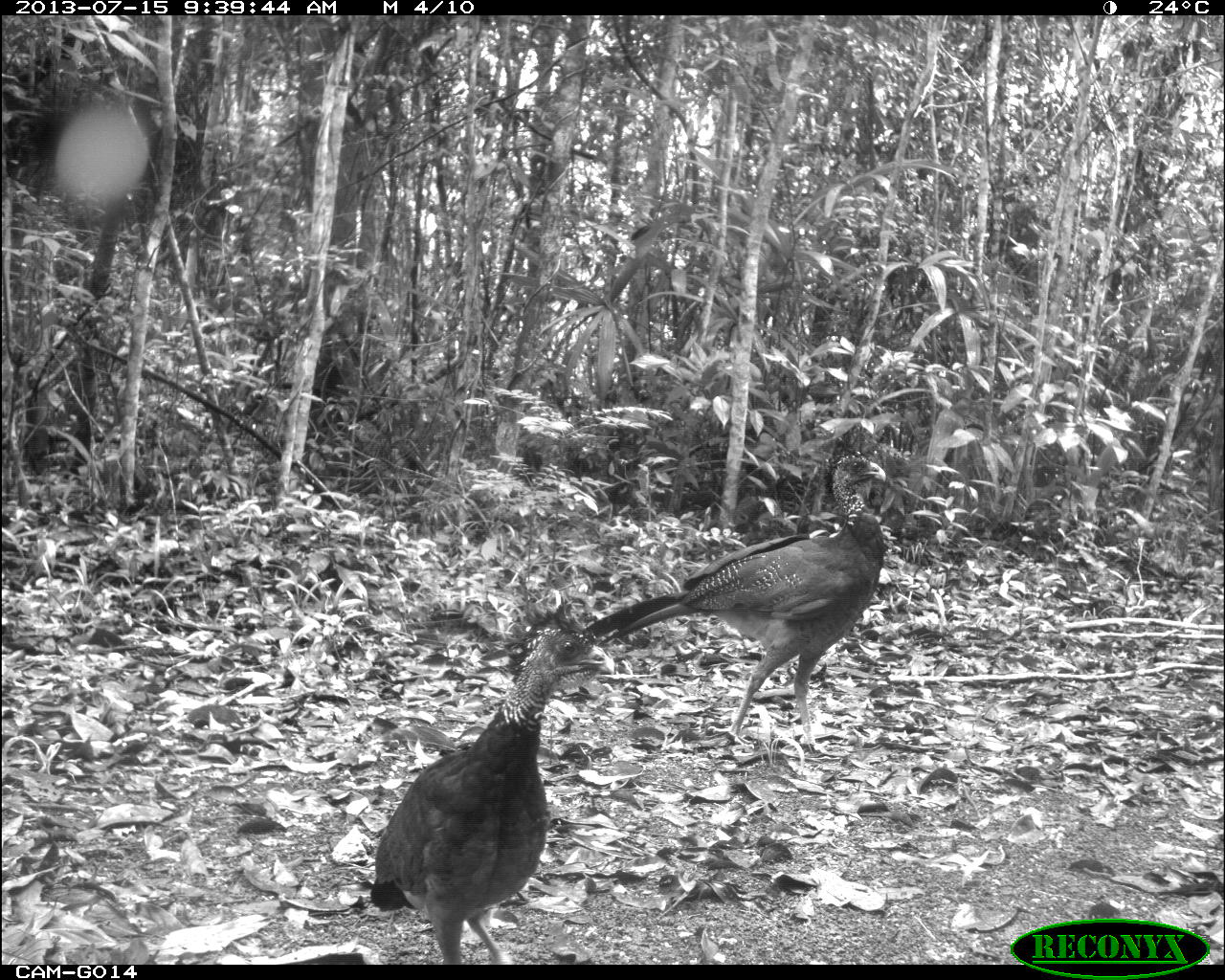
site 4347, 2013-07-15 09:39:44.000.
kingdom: Animalia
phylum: Chordata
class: Aves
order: Galliformes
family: Cracidae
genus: Crax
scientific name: Crax rubra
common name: great curassow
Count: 2.